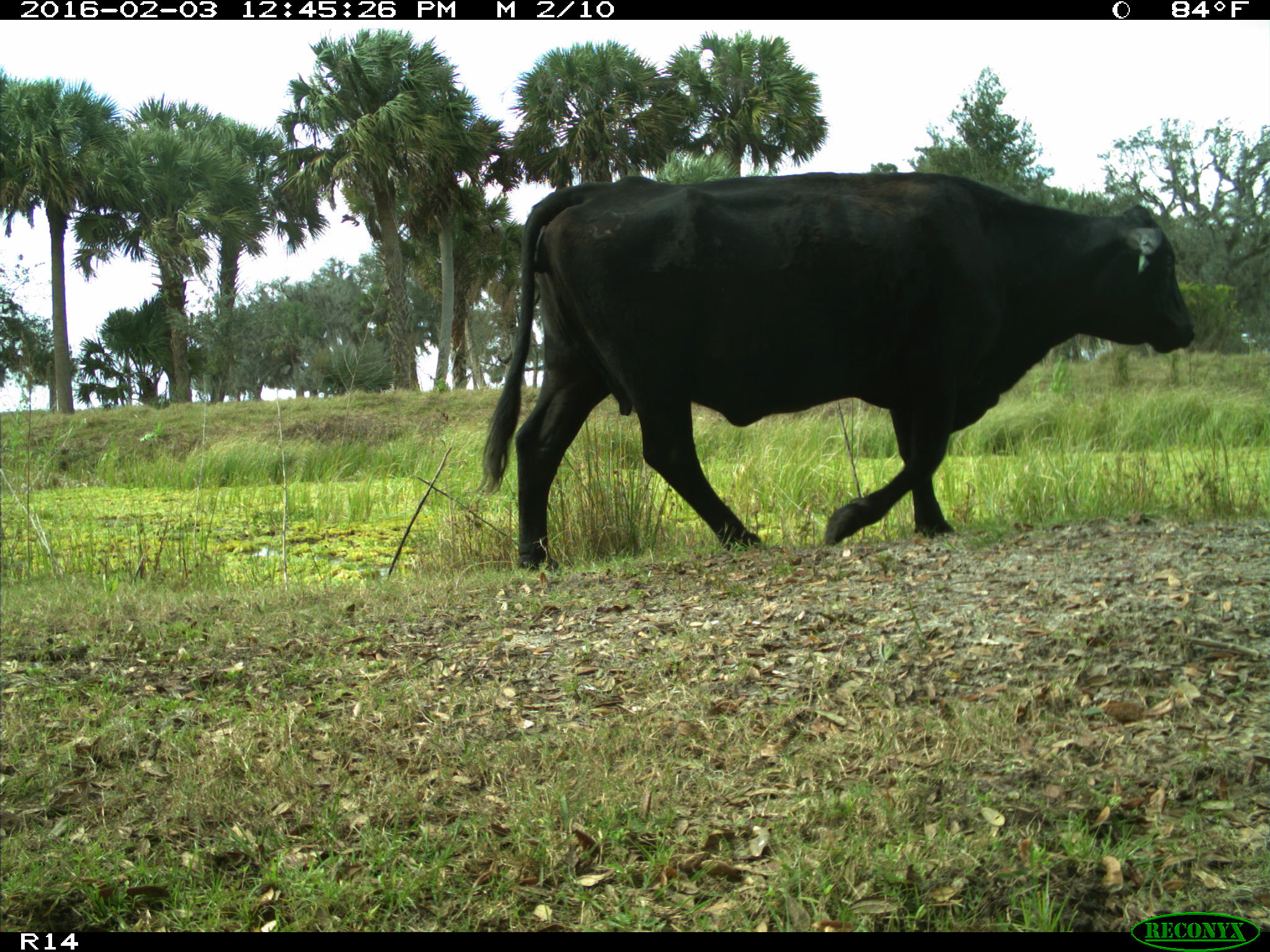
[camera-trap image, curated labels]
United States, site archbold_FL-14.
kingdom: Animalia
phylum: Chordata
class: Mammalia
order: Artiodactyla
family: Bovidae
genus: Bos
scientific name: Bos taurus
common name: domestic cow